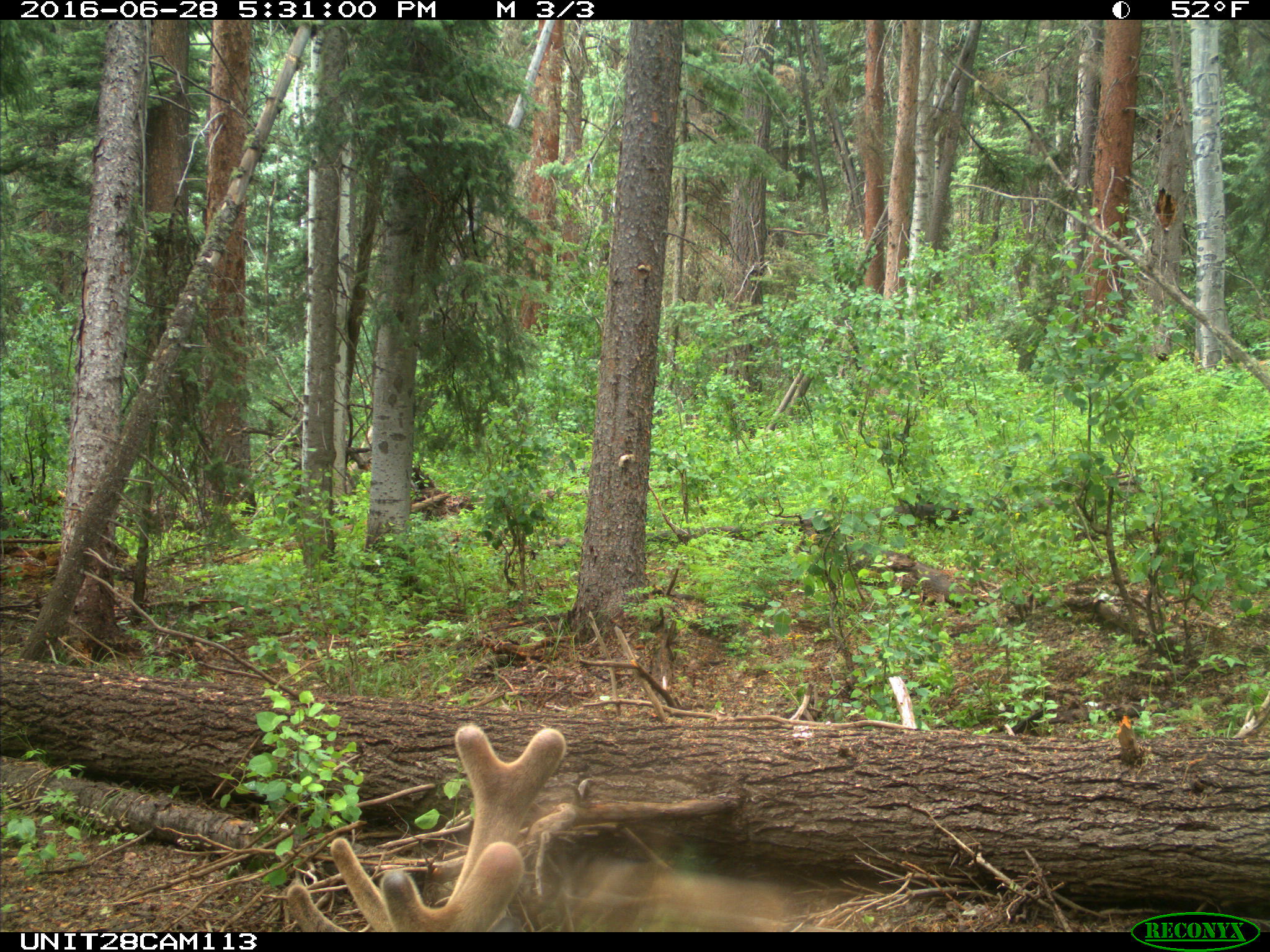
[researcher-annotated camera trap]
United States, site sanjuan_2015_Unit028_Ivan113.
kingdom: Animalia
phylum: Chordata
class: Mammalia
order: Artiodactyla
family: Cervidae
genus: Cervus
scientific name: Cervus elaphus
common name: red deer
Cervus elaphus (red deer).